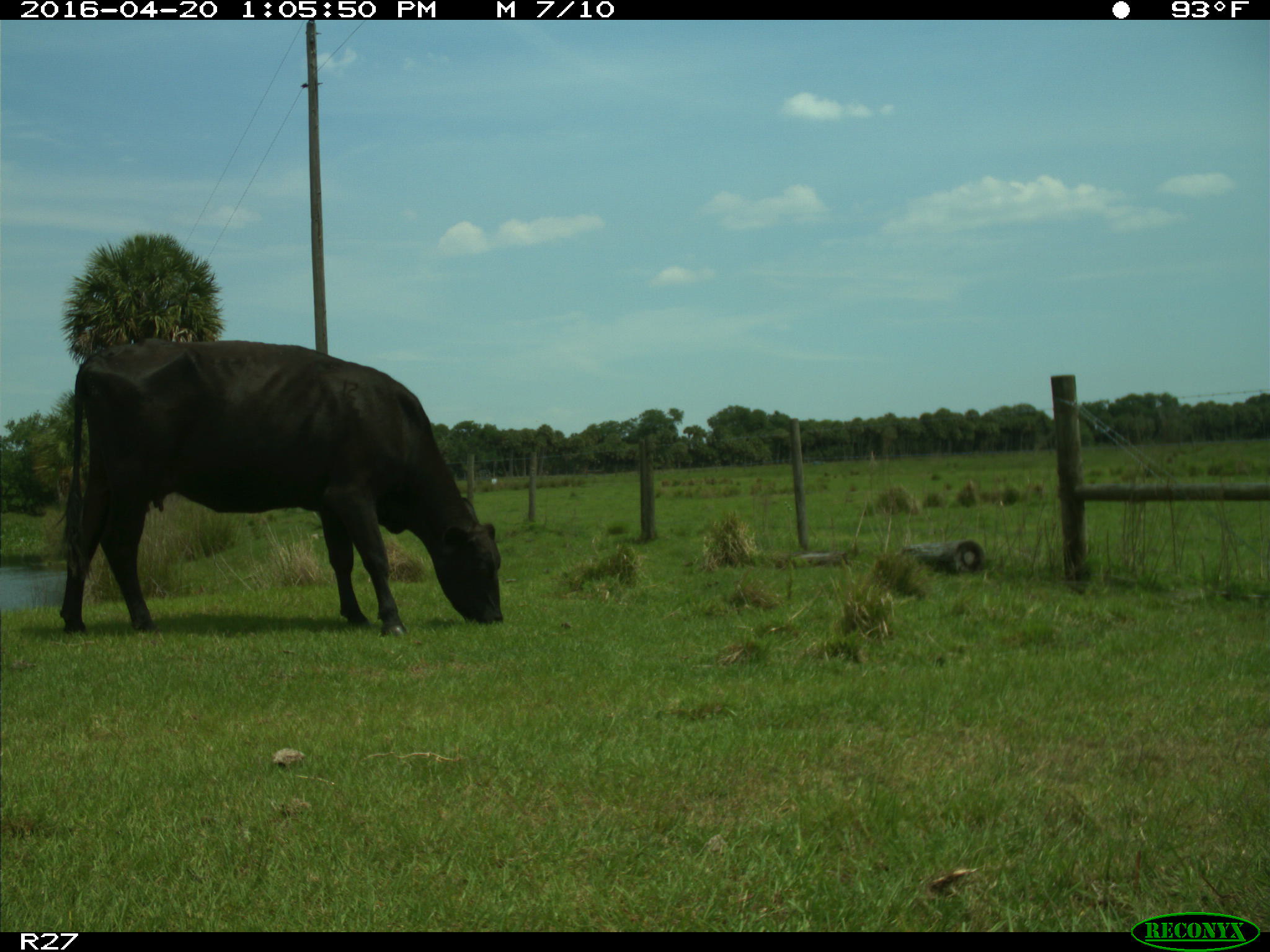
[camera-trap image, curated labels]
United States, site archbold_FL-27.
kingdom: Animalia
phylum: Chordata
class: Mammalia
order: Artiodactyla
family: Bovidae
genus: Bos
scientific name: Bos taurus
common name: domestic cow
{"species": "Bos taurus (domestic cow)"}